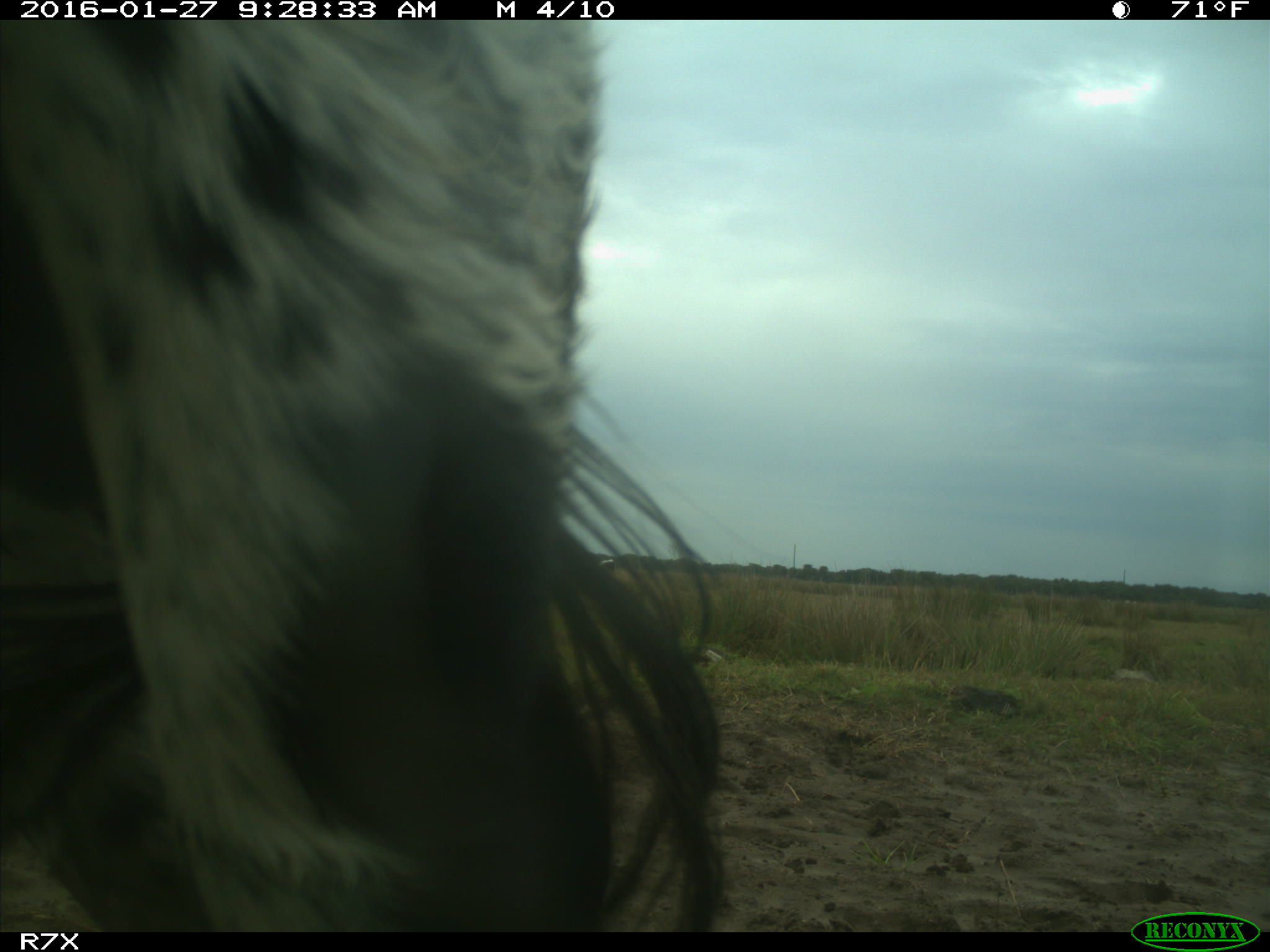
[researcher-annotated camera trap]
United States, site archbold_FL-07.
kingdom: Animalia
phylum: Chordata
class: Mammalia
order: Artiodactyla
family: Bovidae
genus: Bos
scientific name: Bos taurus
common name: domestic cow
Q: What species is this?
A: Bos taurus (domestic cow).